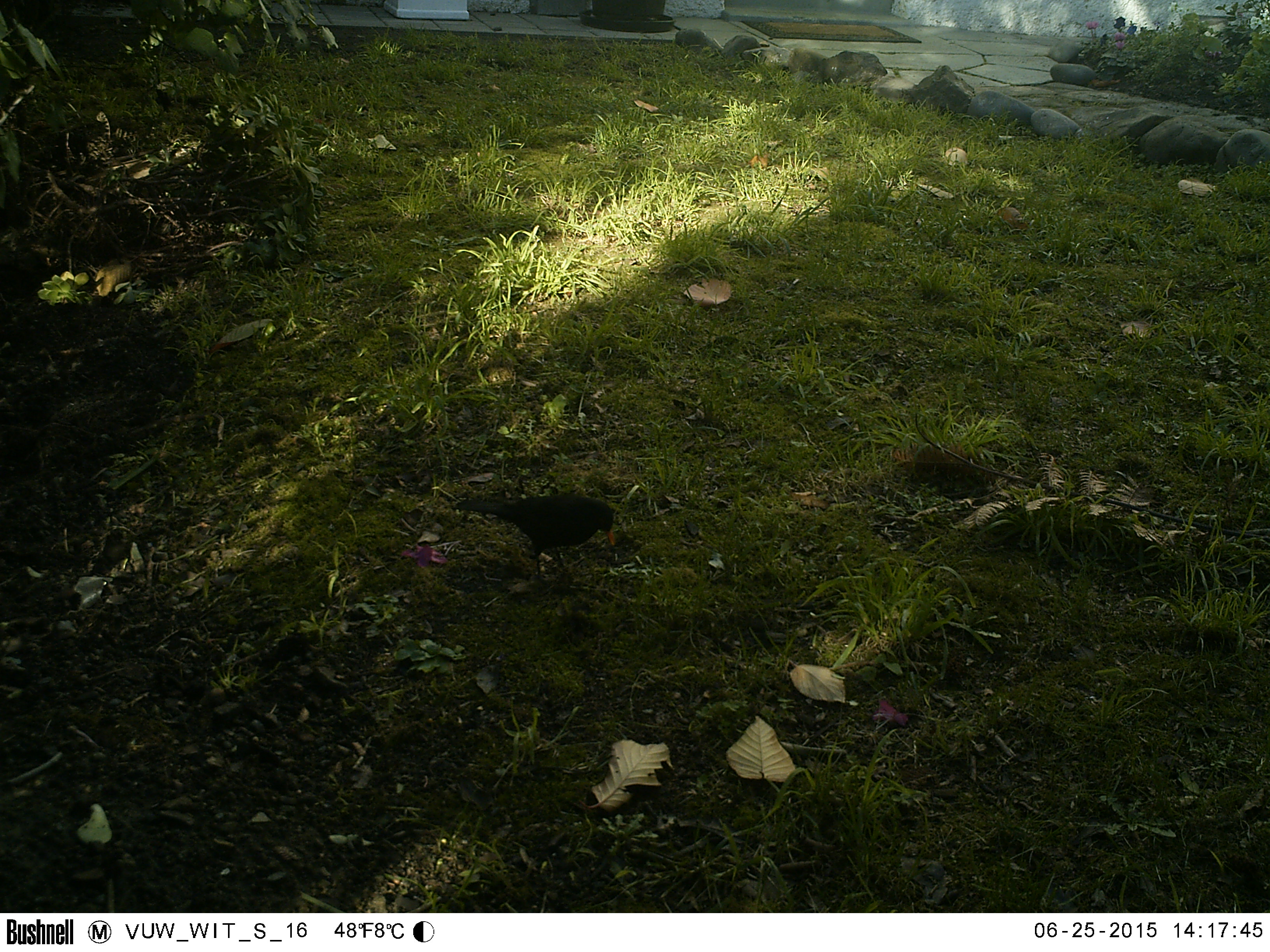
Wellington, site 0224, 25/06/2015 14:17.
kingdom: Animalia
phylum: Chordata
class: Aves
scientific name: Aves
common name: bird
Bird (Aves).